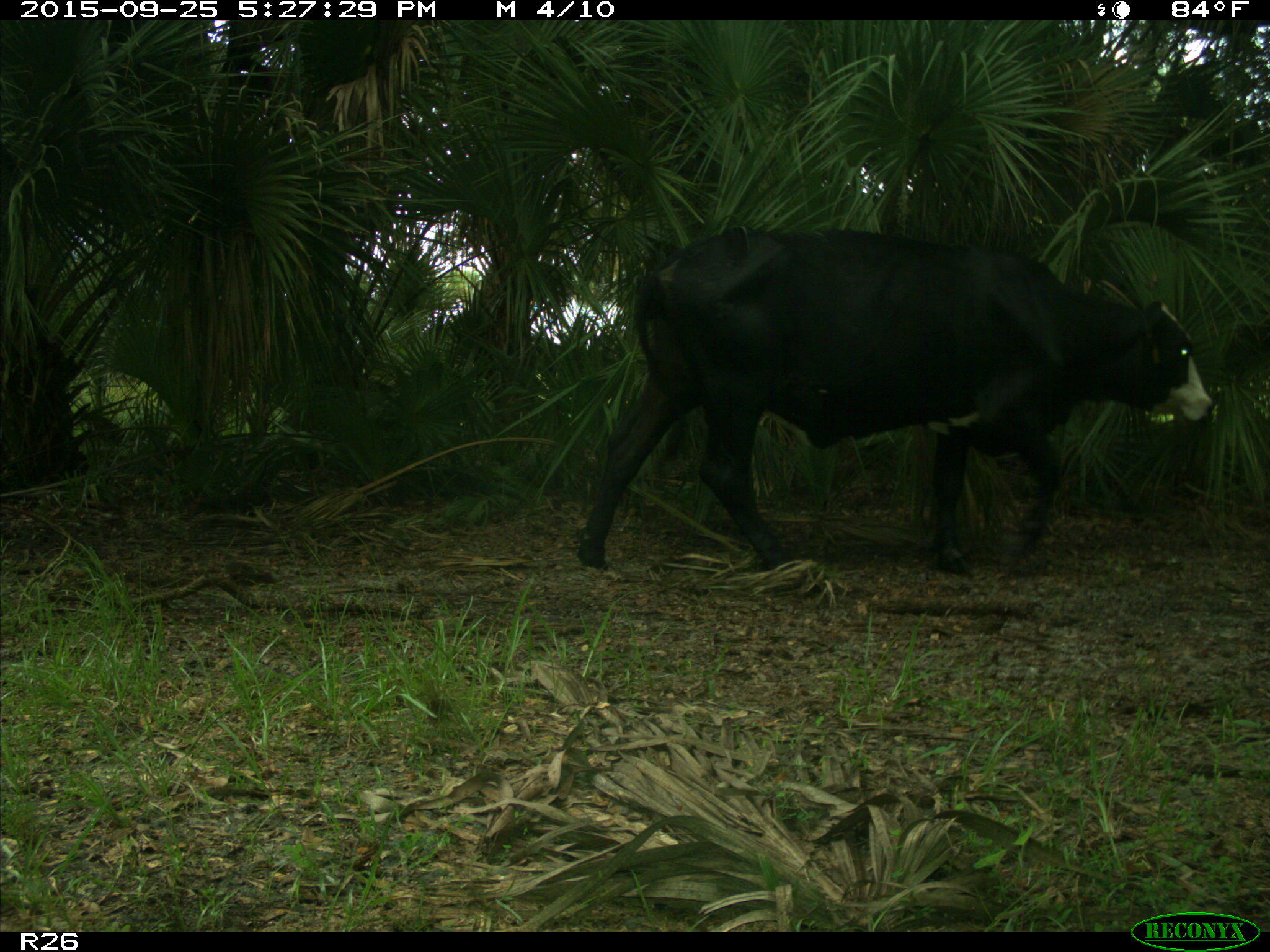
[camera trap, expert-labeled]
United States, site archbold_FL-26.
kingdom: Animalia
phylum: Chordata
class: Mammalia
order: Artiodactyla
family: Bovidae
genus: Bos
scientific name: Bos taurus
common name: domestic cow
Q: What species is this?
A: Bos taurus (domestic cow).